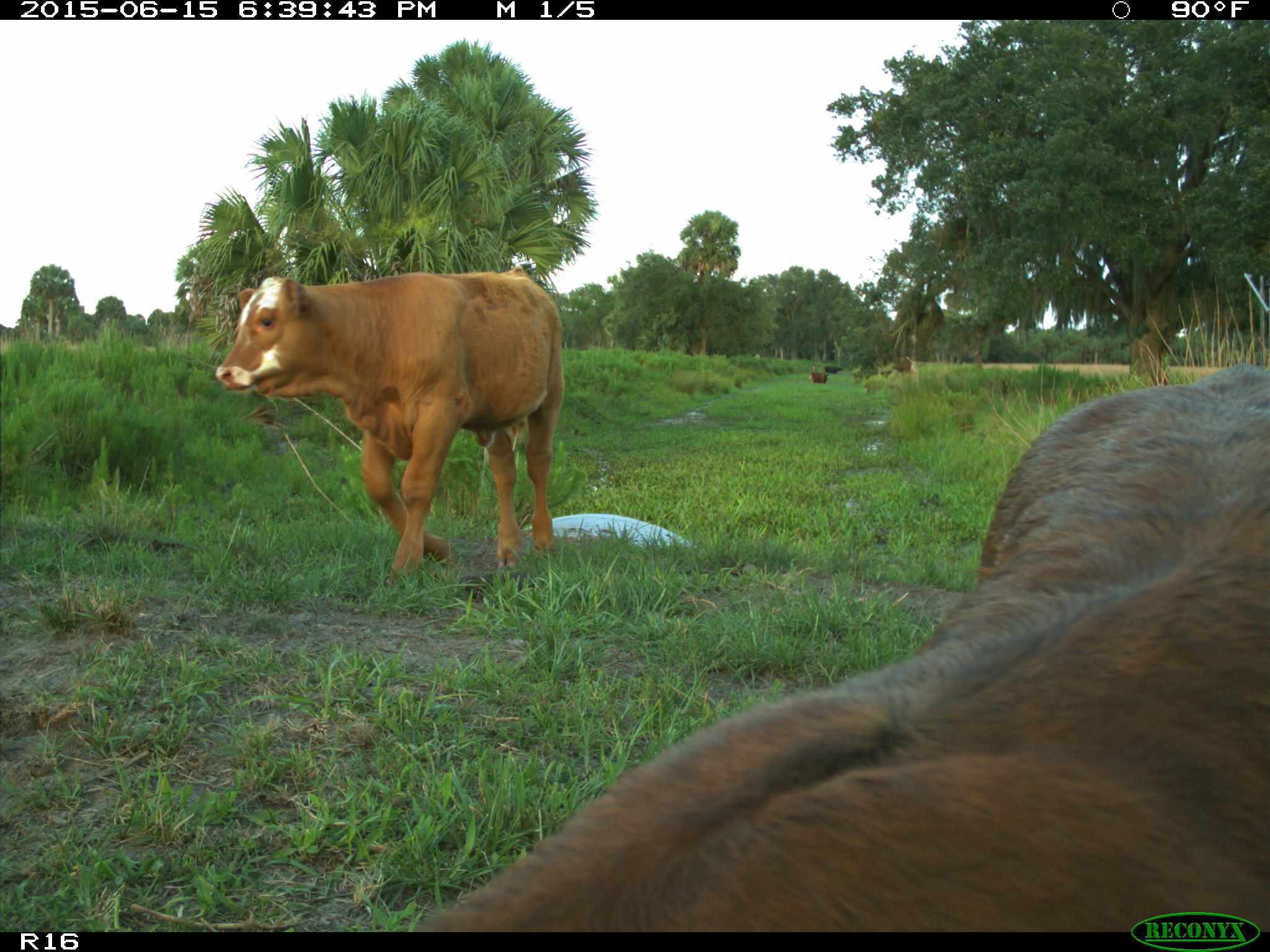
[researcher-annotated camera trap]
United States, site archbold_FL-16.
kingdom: Animalia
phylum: Chordata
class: Mammalia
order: Artiodactyla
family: Bovidae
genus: Bos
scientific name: Bos taurus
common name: domestic cow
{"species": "Bos taurus (domestic cow)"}